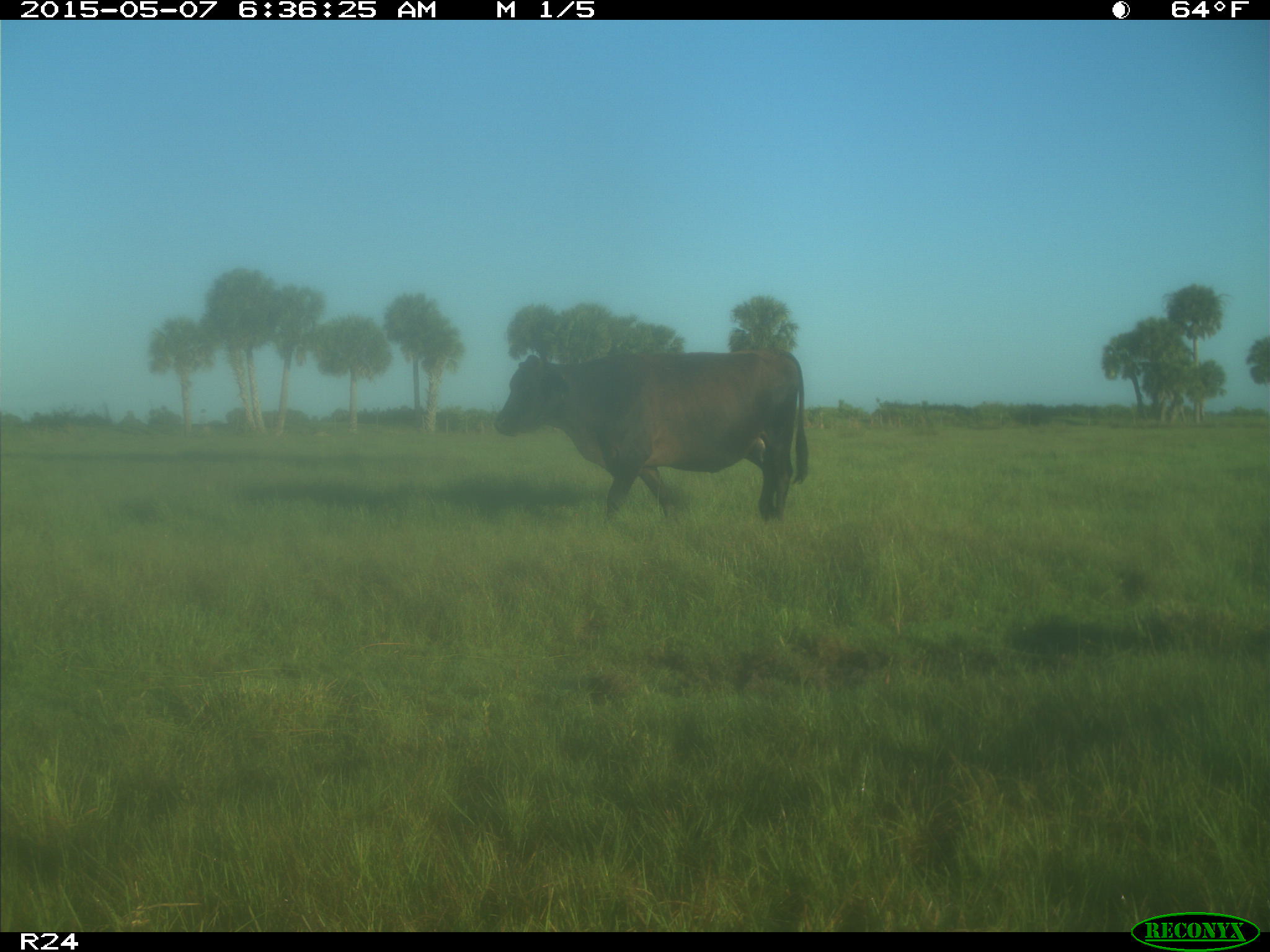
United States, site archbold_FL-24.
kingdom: Animalia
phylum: Chordata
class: Mammalia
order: Artiodactyla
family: Bovidae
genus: Bos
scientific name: Bos taurus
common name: domestic cow